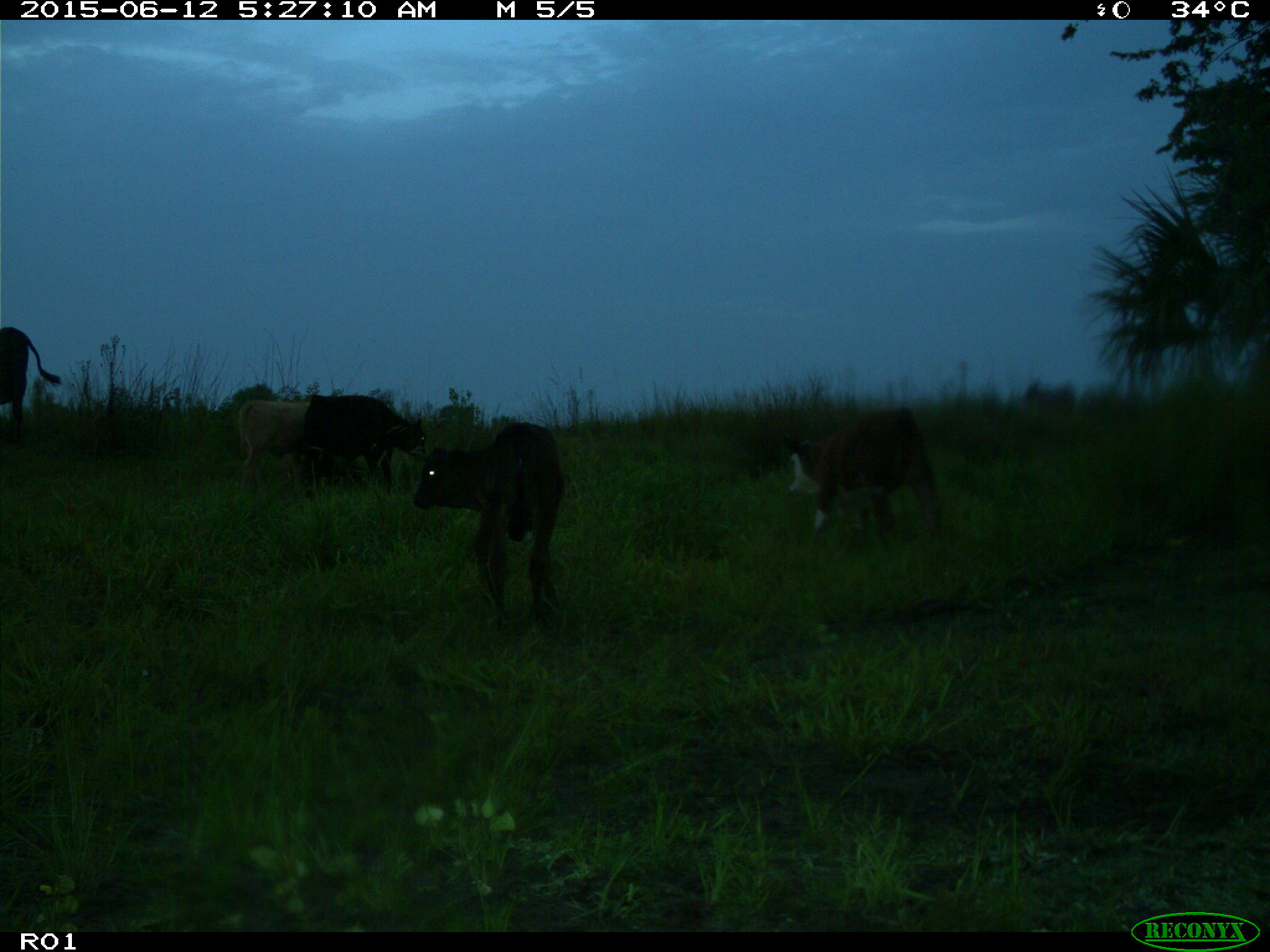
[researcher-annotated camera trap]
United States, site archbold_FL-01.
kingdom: Animalia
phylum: Chordata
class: Mammalia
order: Artiodactyla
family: Bovidae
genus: Bos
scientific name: Bos taurus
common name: domestic cow